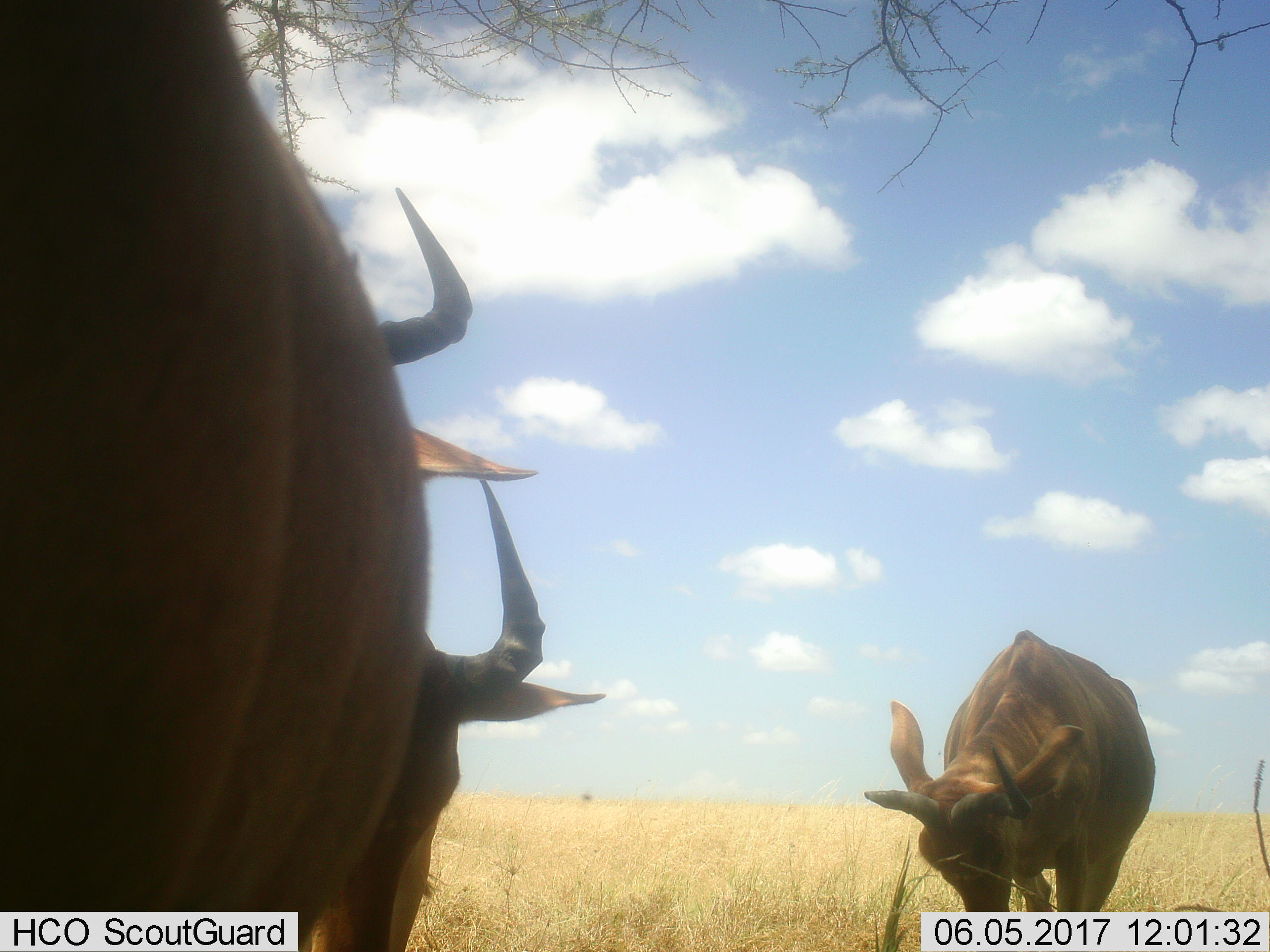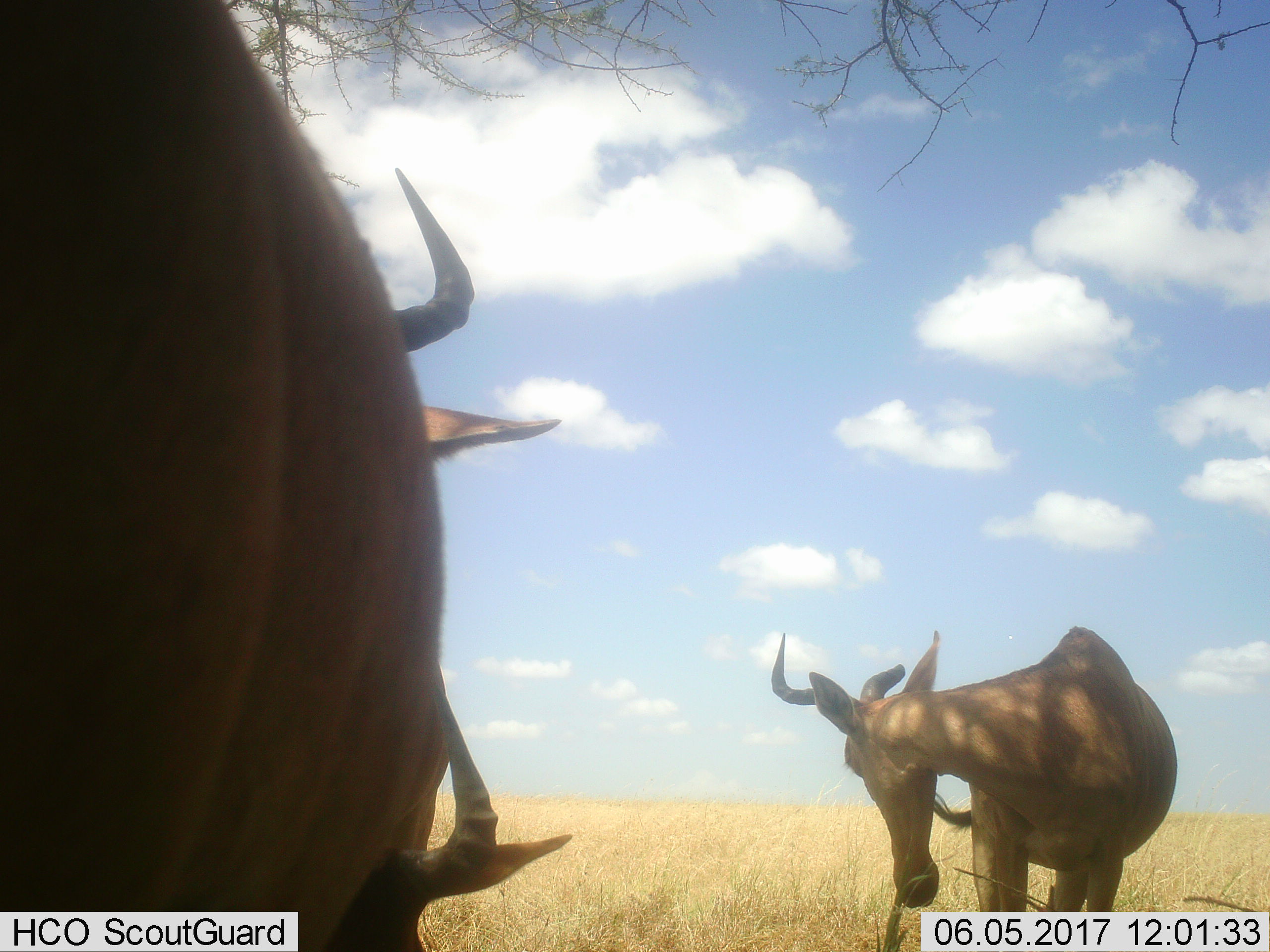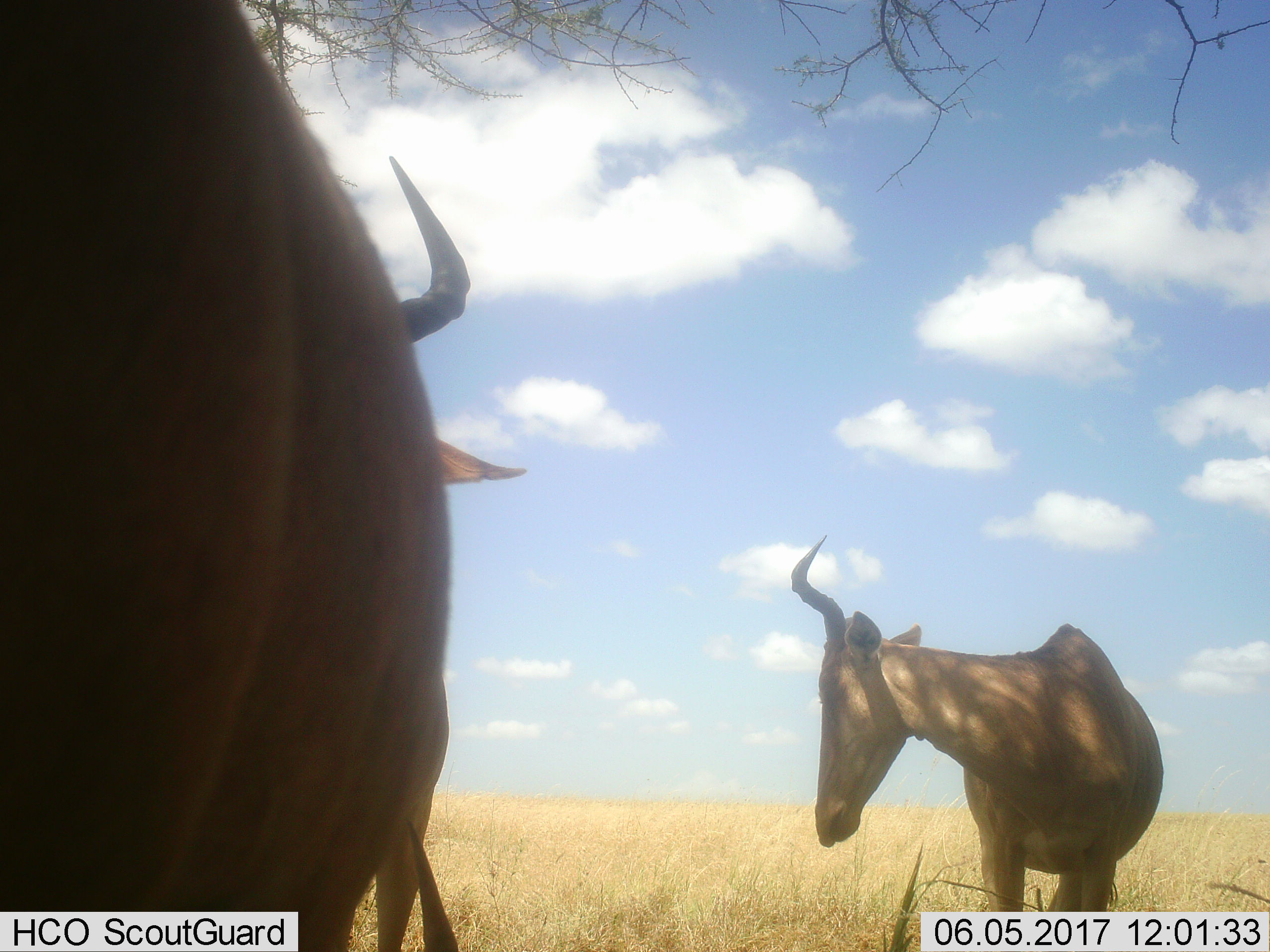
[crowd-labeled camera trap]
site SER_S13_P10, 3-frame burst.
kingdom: Animalia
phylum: Chordata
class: Mammalia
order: Artiodactyla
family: Bovidae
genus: Alcelaphus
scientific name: Alcelaphus buselaphus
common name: hartebeest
Hartebeest (Alcelaphus buselaphus), count 3. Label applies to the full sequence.